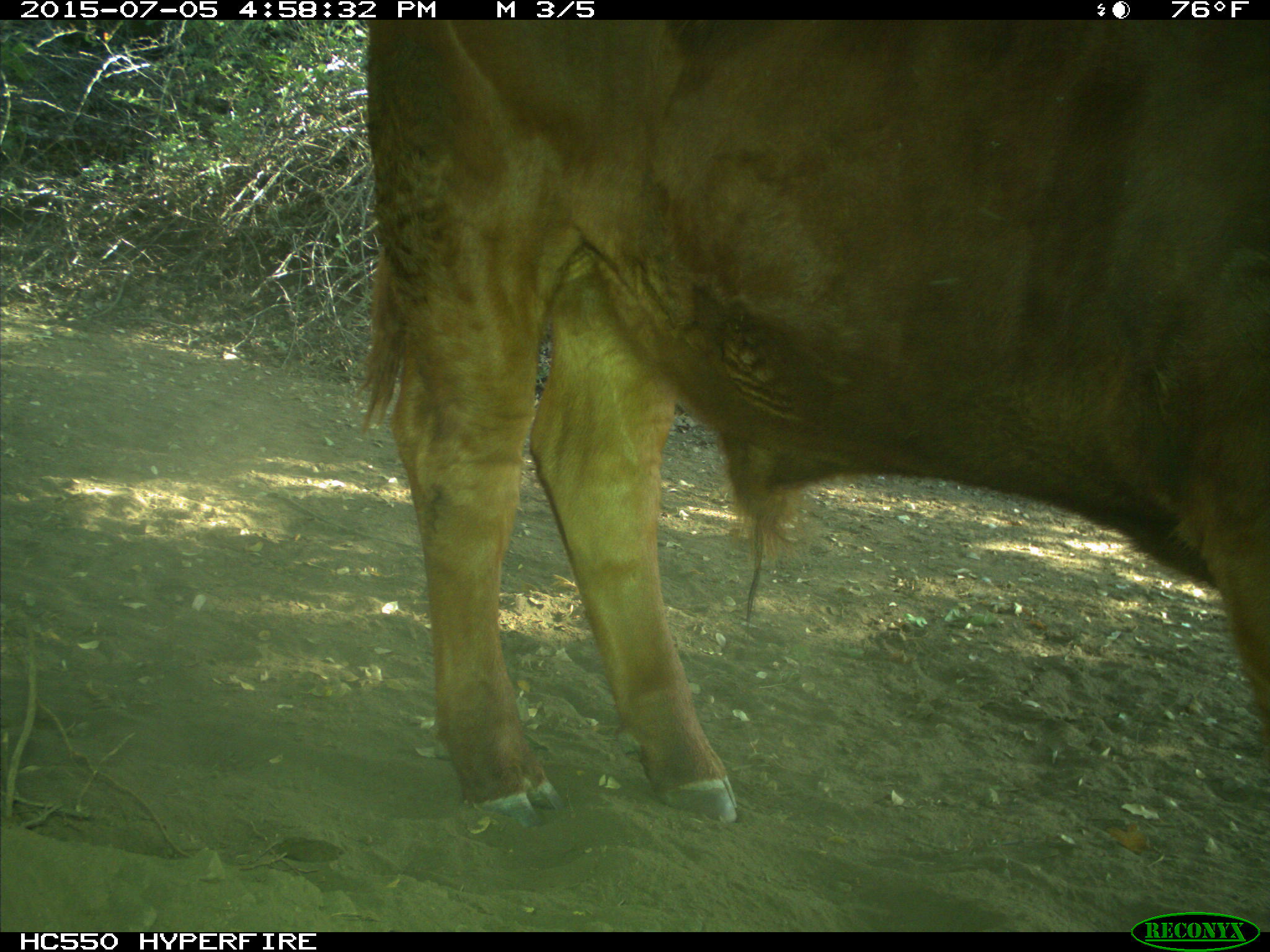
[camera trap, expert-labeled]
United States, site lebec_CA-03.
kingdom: Animalia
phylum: Chordata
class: Mammalia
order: Artiodactyla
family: Bovidae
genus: Bos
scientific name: Bos taurus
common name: domestic cow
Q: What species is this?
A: Bos taurus (domestic cow).